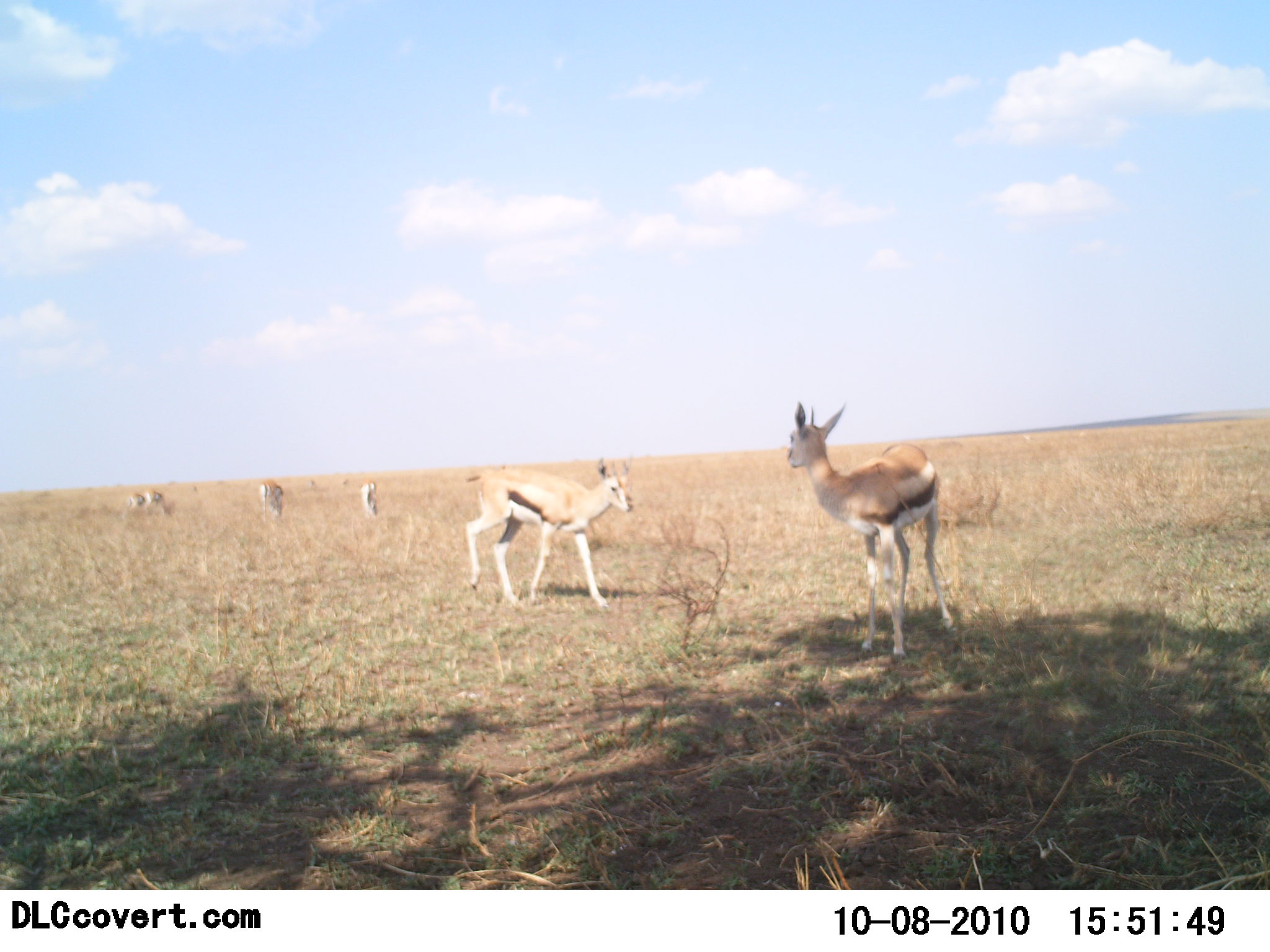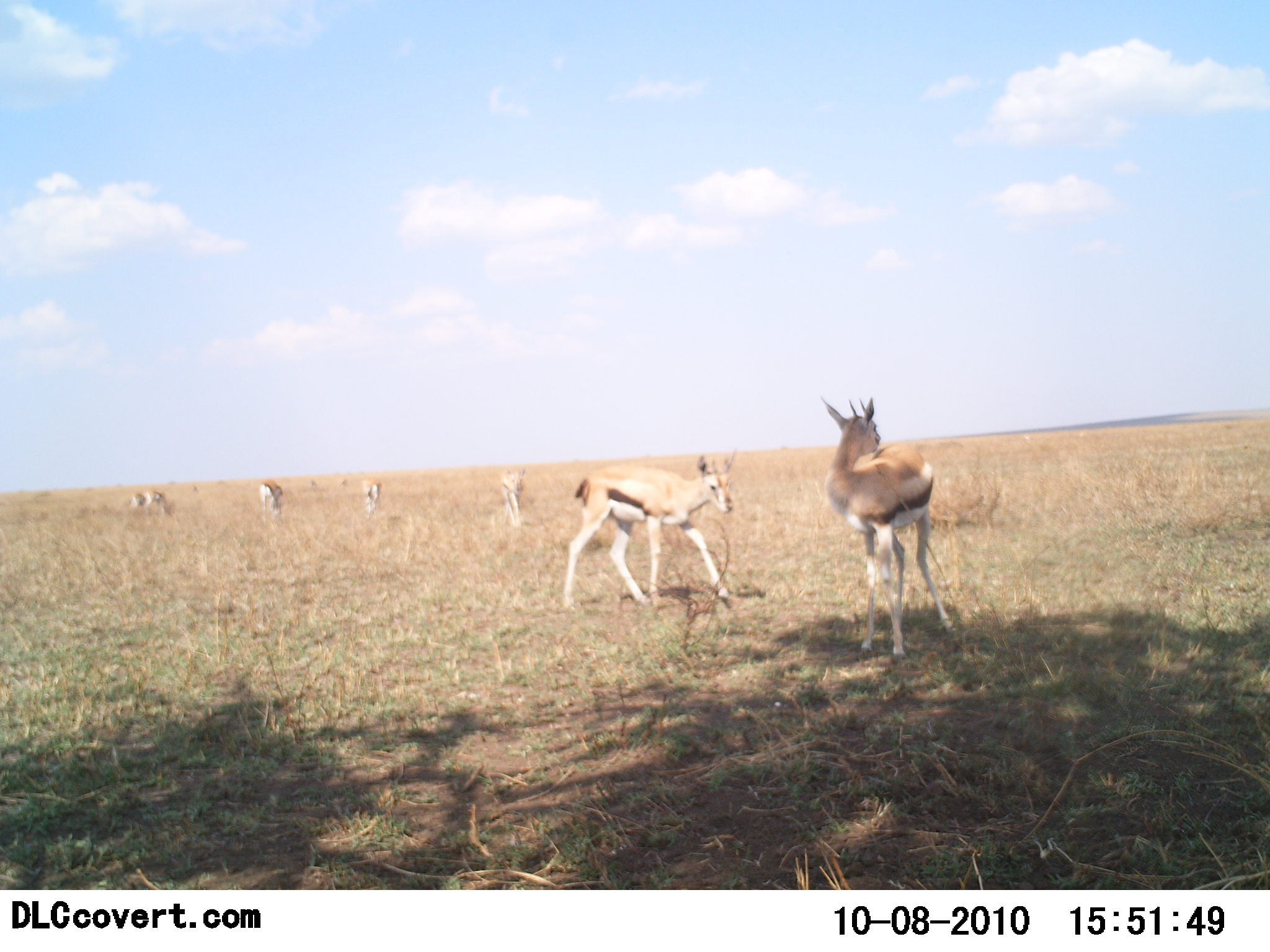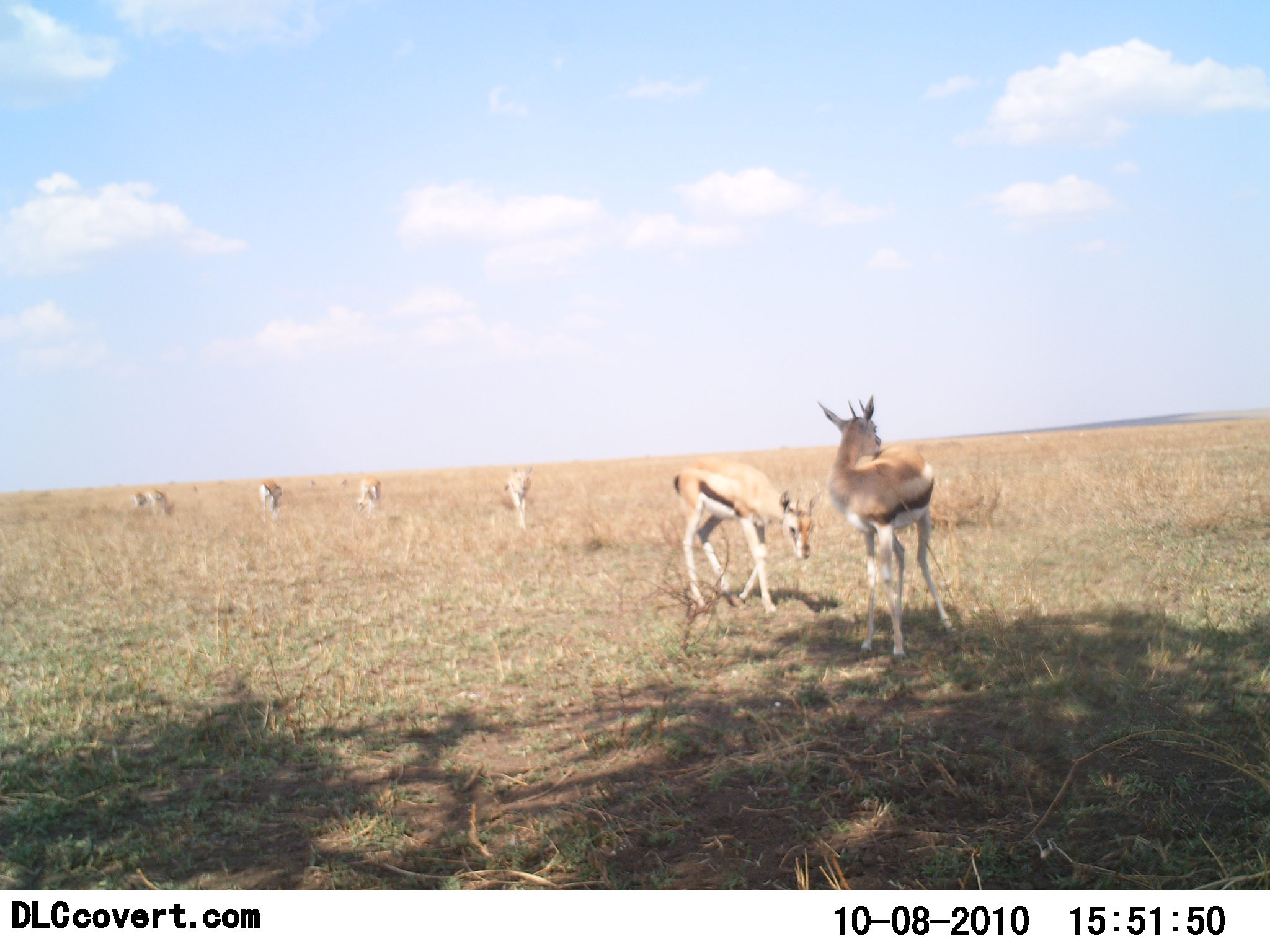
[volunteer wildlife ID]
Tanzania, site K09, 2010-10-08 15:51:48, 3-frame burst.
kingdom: Animalia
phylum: Chordata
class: Mammalia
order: Artiodactyla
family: Bovidae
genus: Eudorcas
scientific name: Eudorcas thomsonii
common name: thomson's gazelle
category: gazellethomsons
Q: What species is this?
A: Gazellethomsons (thomson's gazelle) (Eudorcas thomsonii).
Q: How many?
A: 7.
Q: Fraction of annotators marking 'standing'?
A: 72%.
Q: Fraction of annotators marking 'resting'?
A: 0%.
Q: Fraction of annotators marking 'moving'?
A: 67%.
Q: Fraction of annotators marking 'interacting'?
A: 0%.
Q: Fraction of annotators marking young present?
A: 0%.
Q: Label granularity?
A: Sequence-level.